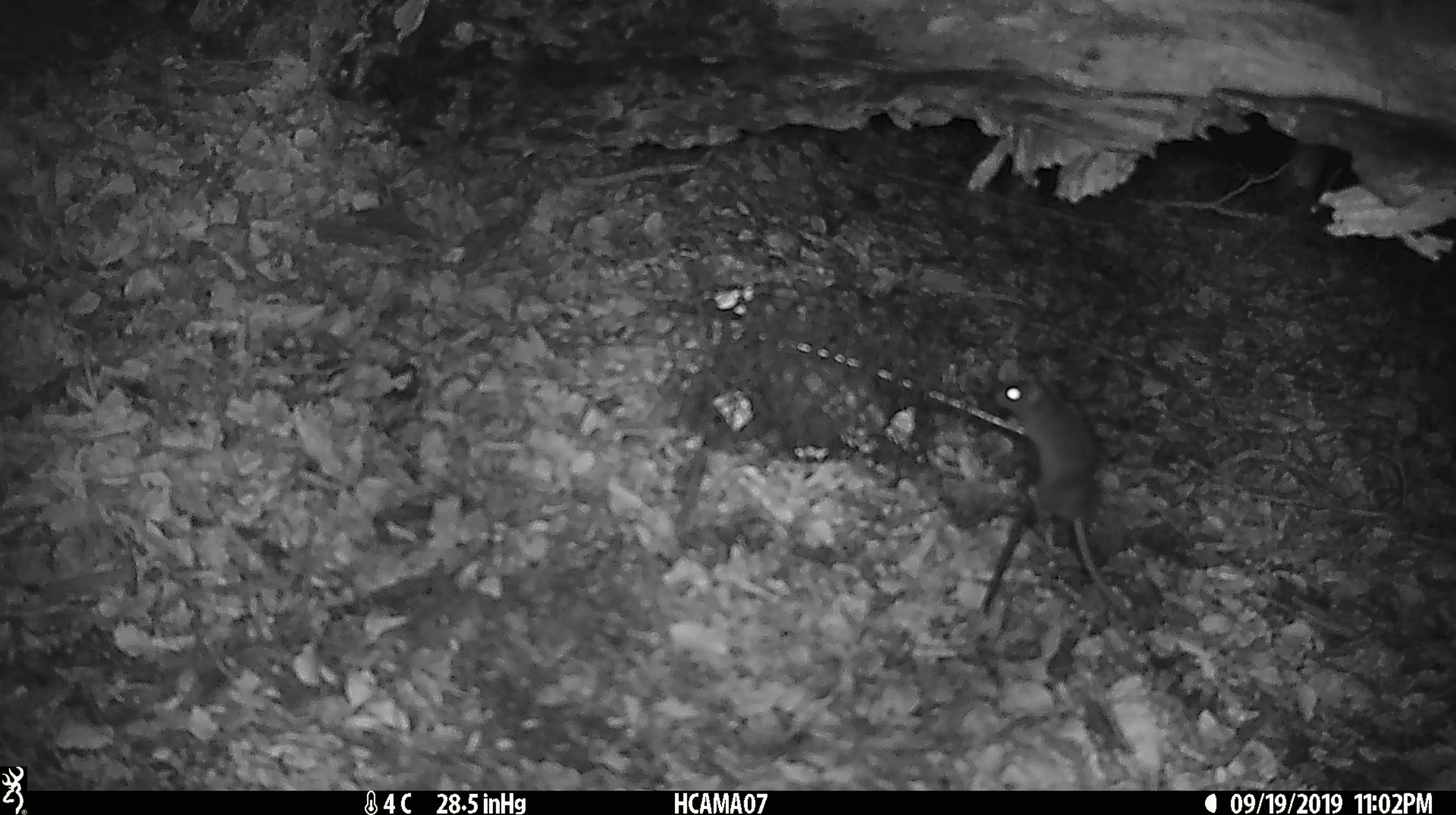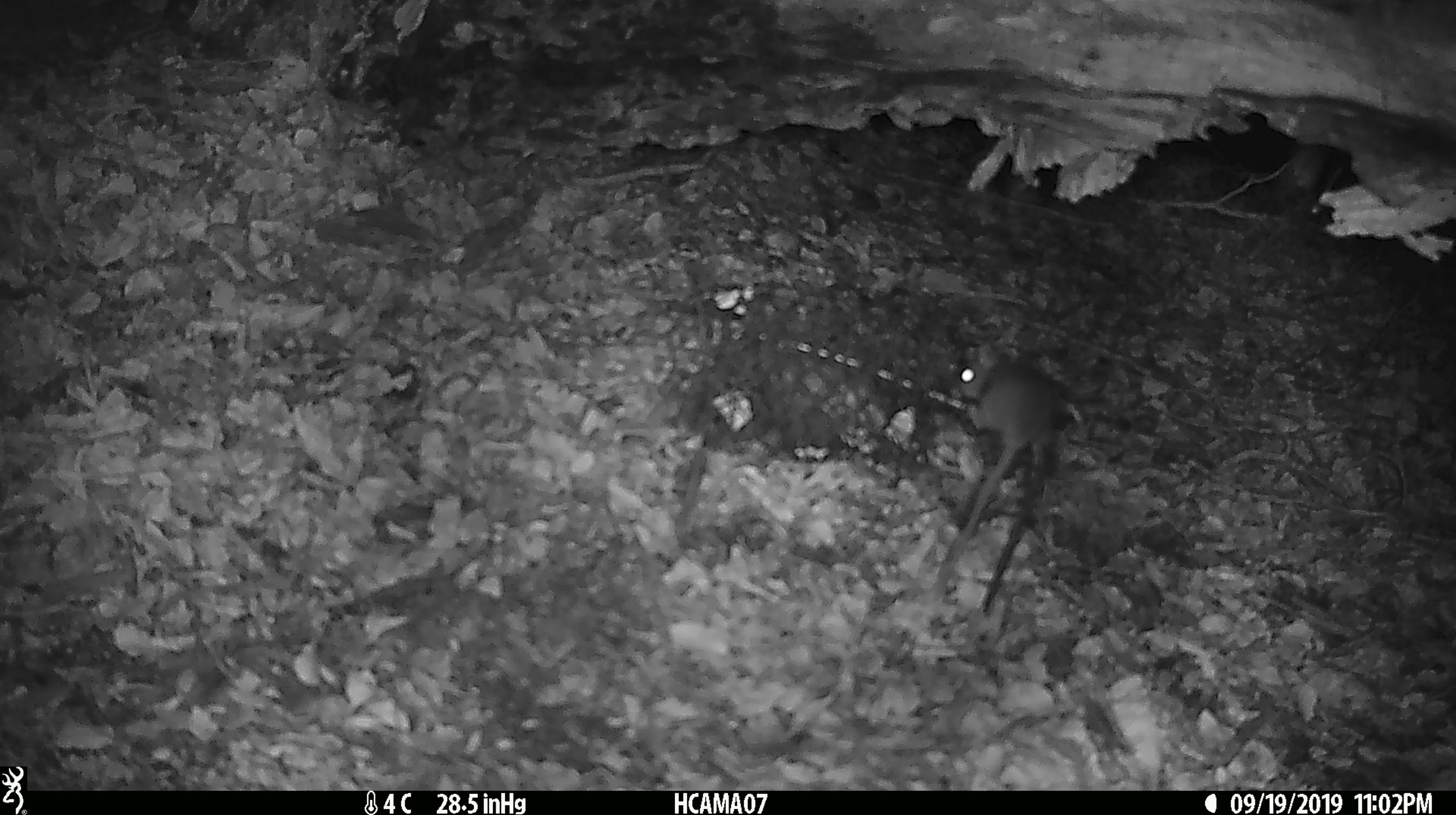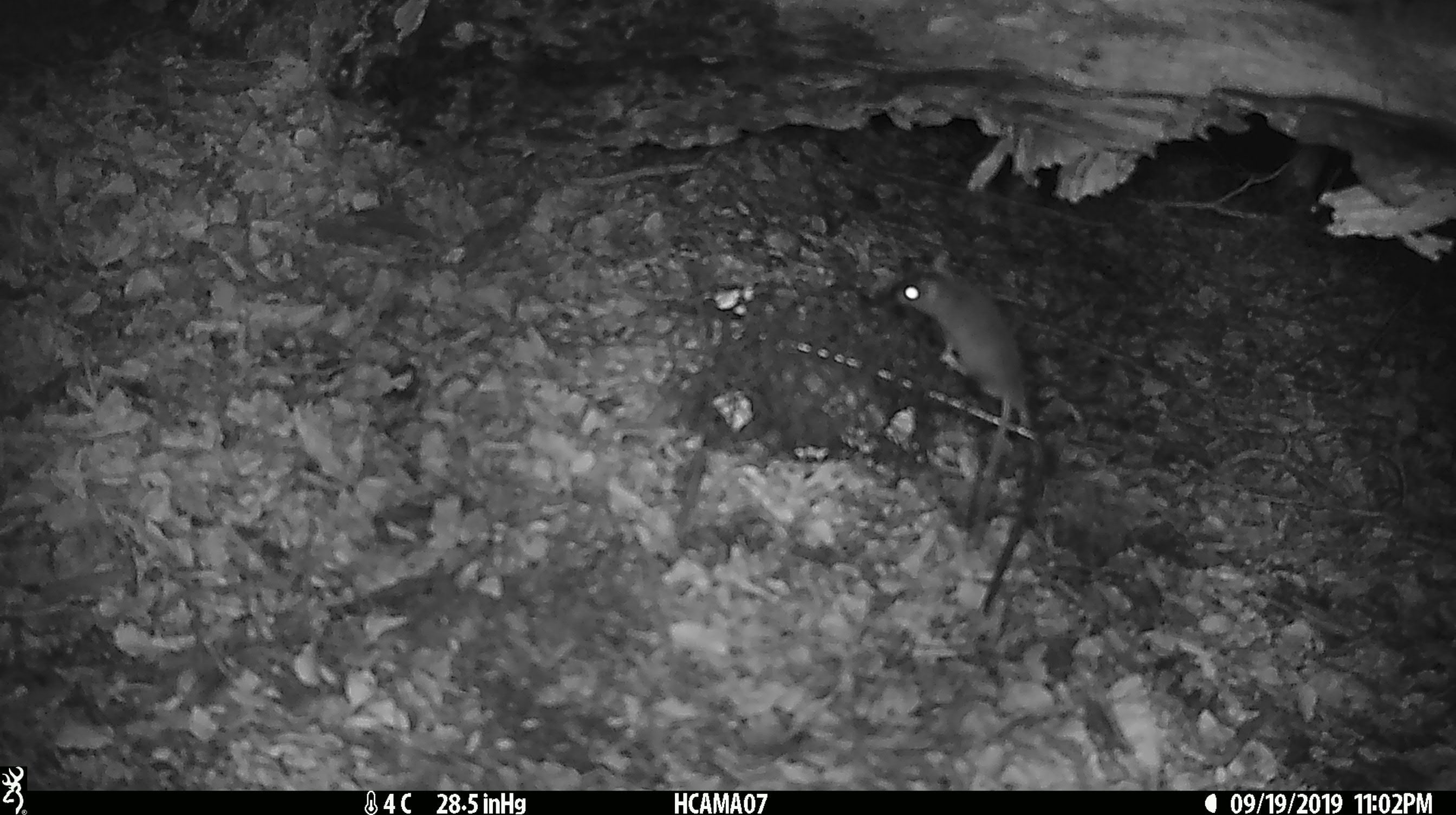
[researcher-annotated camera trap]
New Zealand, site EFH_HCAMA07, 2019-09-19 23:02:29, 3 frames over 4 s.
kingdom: Animalia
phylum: Chordata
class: Mammalia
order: Rodentia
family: Muridae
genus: Mus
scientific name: Mus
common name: mouse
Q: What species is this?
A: Mouse (Mus).